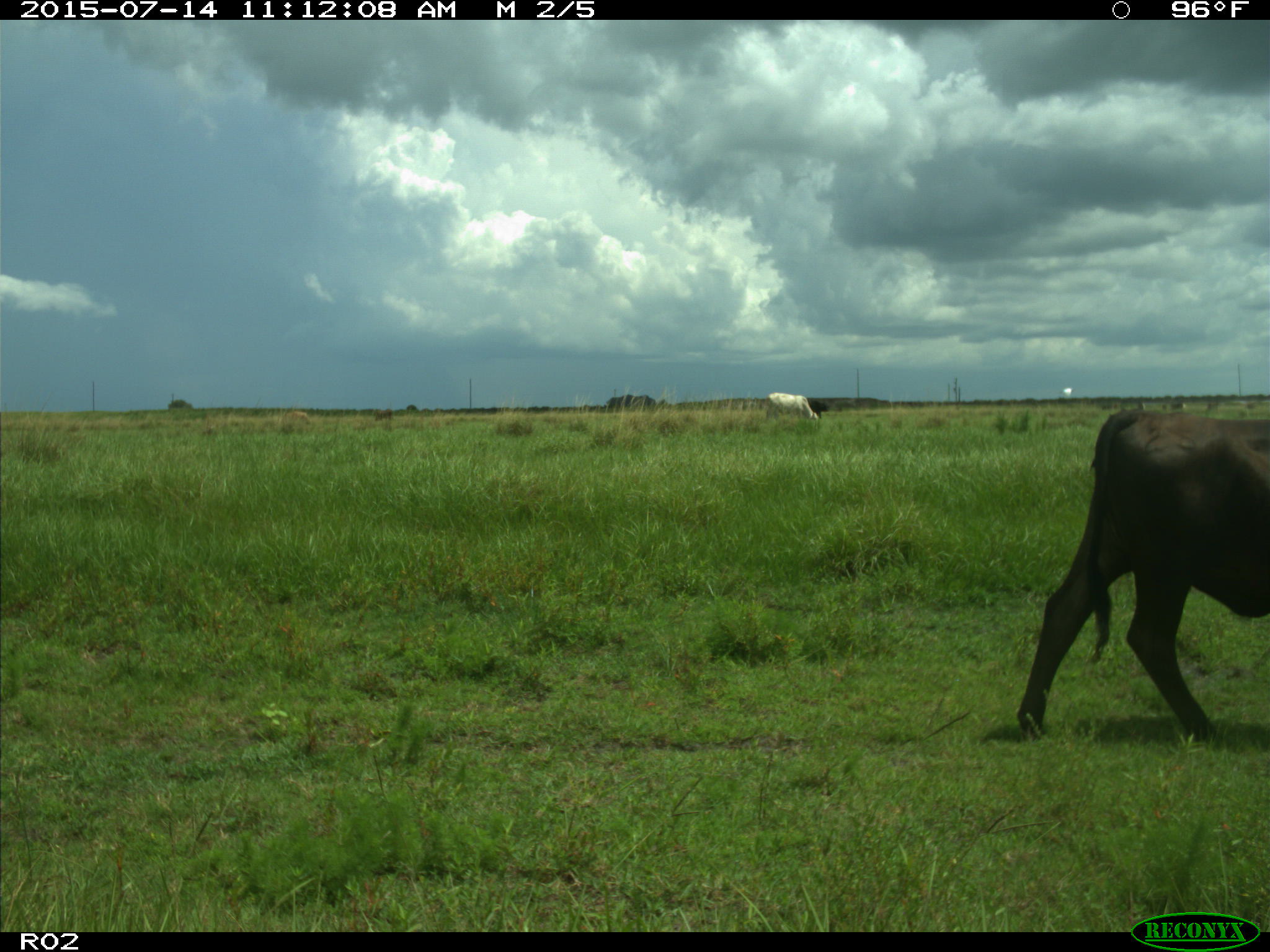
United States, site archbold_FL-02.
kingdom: Animalia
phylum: Chordata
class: Mammalia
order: Artiodactyla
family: Bovidae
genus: Bos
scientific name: Bos taurus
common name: domestic cow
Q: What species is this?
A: Bos taurus (domestic cow).